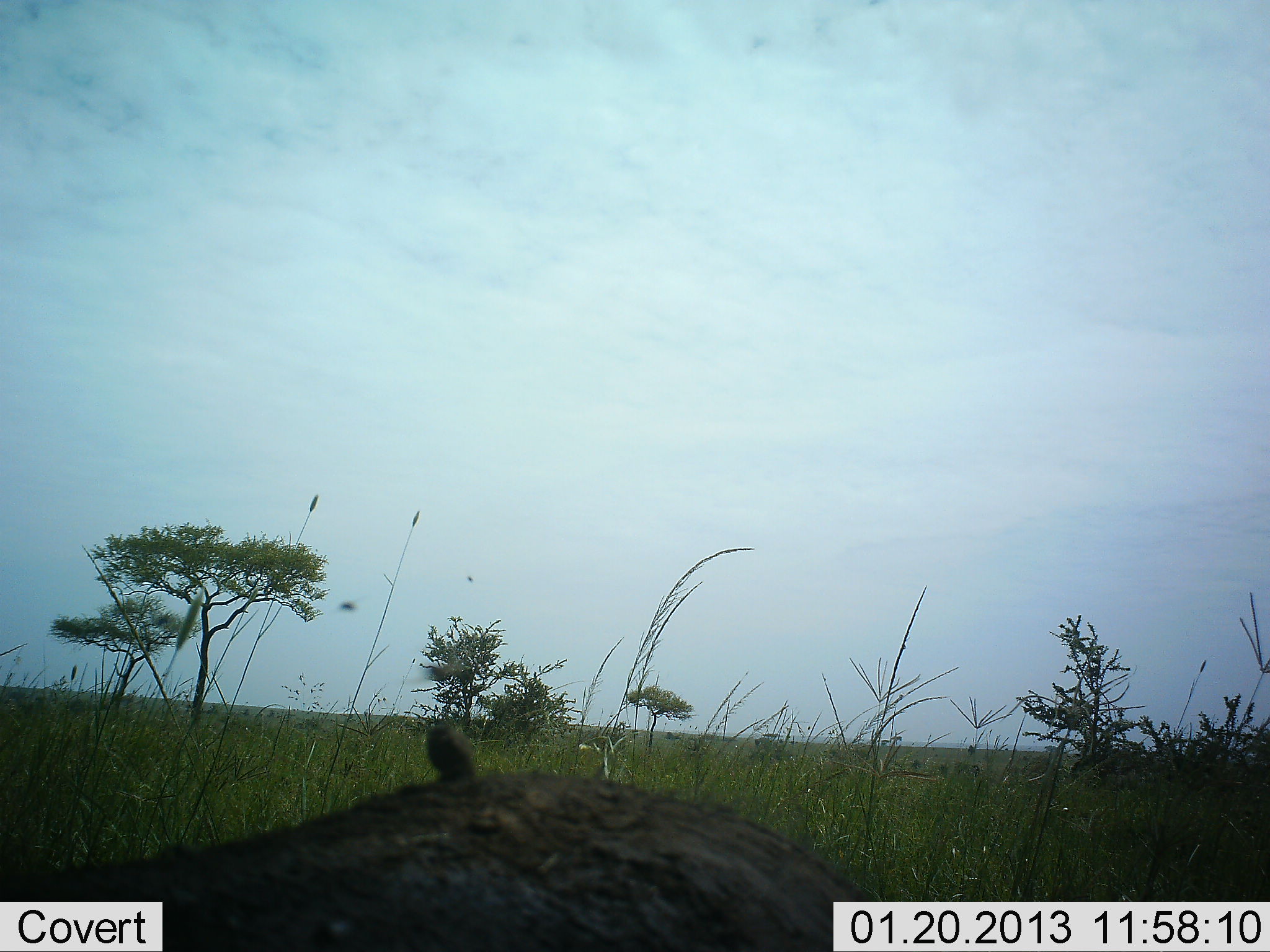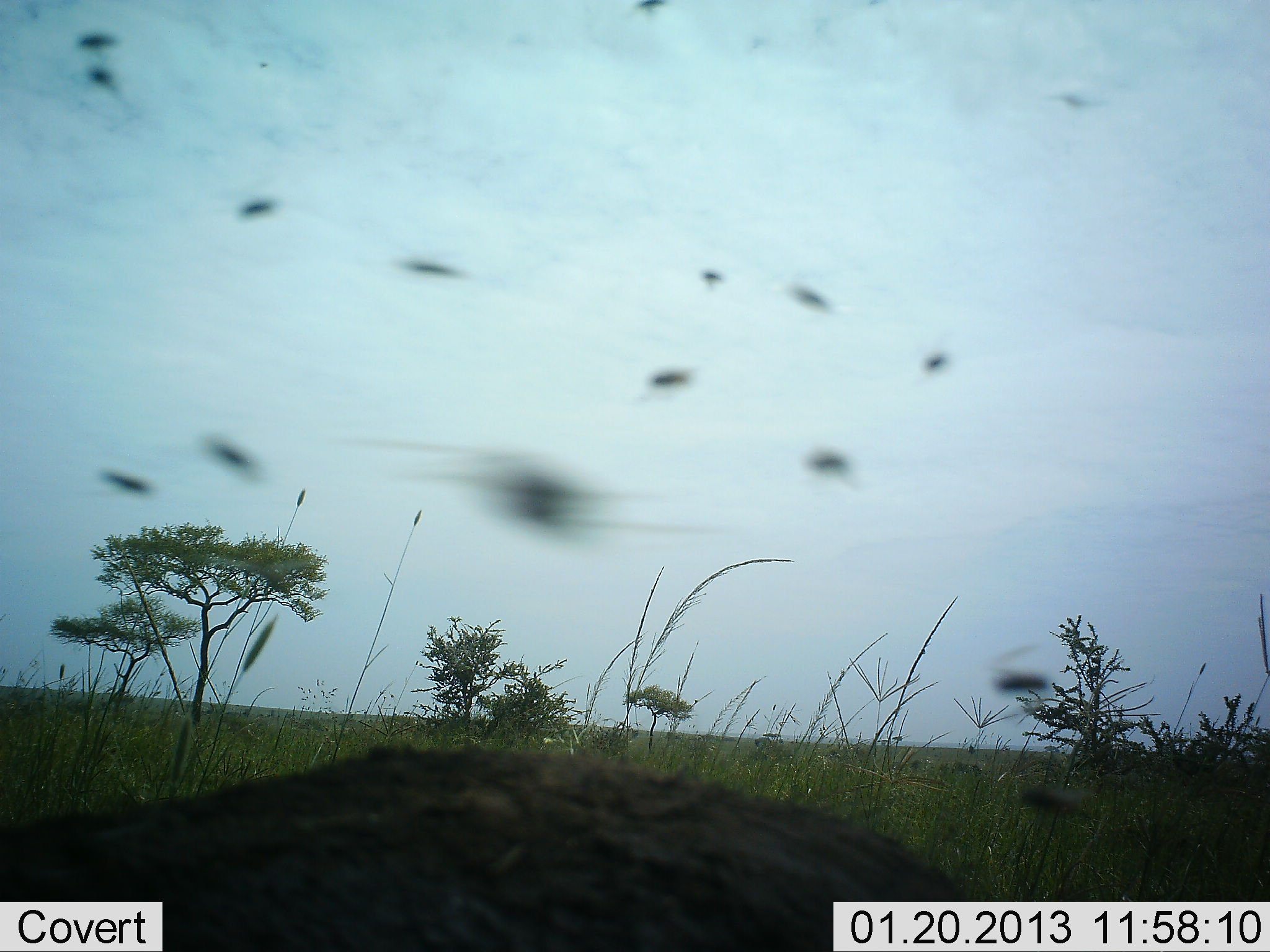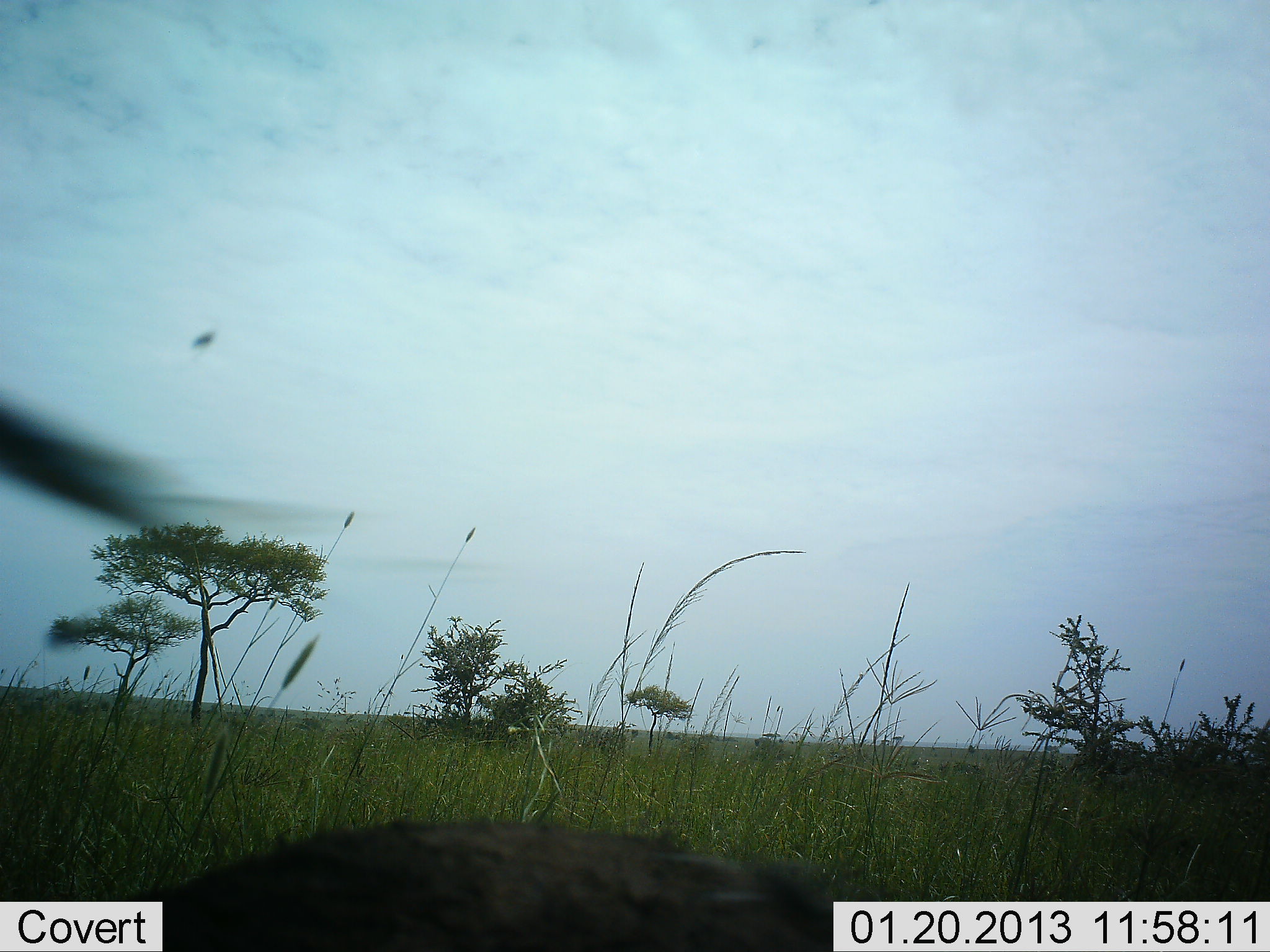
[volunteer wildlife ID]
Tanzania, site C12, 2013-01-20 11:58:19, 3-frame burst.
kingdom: Animalia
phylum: Chordata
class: Mammalia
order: Artiodactyla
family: Bovidae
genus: Syncerus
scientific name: Syncerus caffer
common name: cape buffalo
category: buffalo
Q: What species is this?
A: Buffalo (cape buffalo) (Syncerus caffer).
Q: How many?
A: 1.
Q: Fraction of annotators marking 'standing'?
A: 44%.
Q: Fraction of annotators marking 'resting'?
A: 56%.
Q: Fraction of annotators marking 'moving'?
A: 0%.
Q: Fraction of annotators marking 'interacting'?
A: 0%.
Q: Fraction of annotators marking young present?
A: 0%.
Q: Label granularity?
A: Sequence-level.